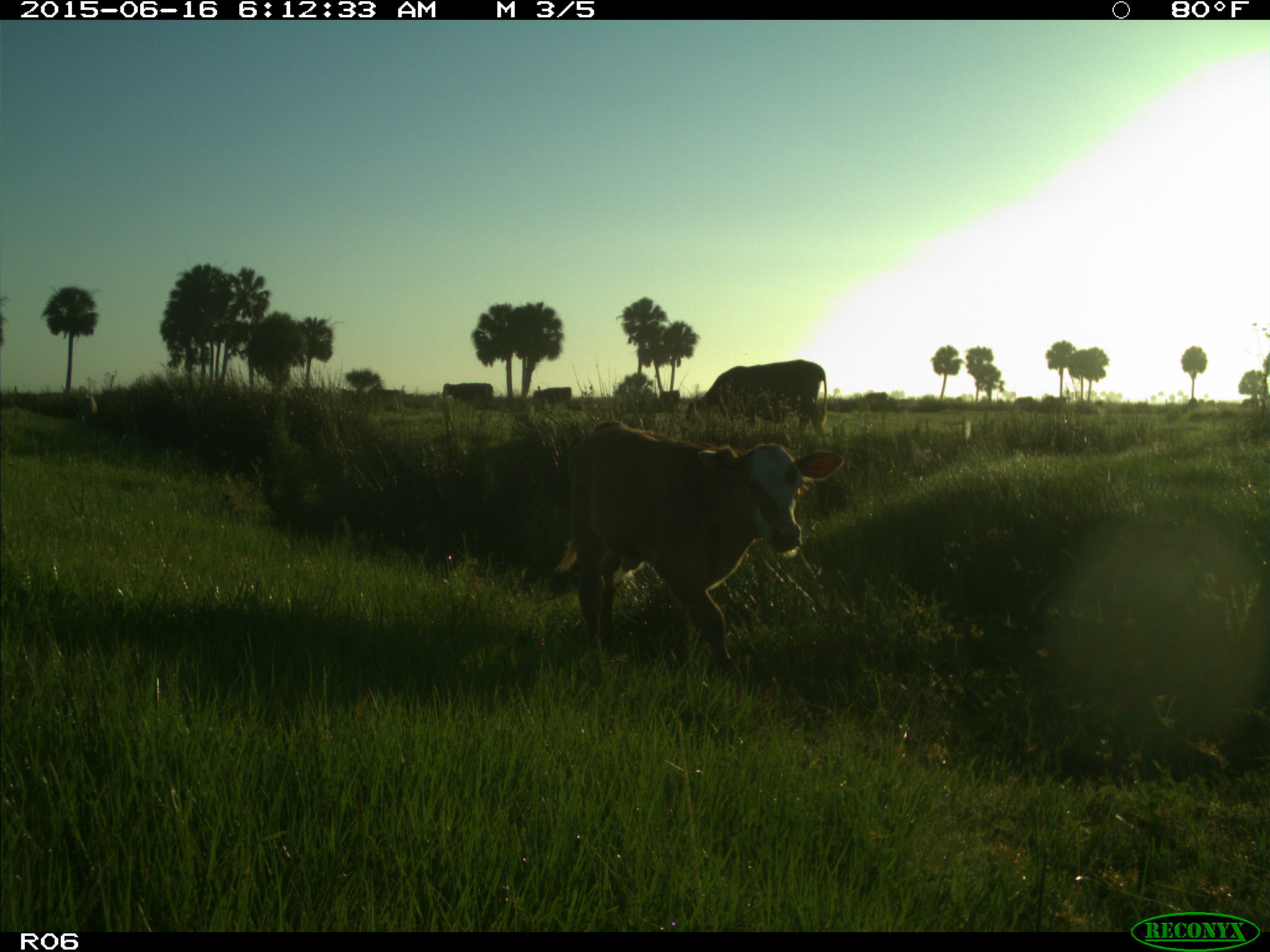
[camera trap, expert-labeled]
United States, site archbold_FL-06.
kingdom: Animalia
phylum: Chordata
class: Mammalia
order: Artiodactyla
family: Bovidae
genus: Bos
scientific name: Bos taurus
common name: domestic cow